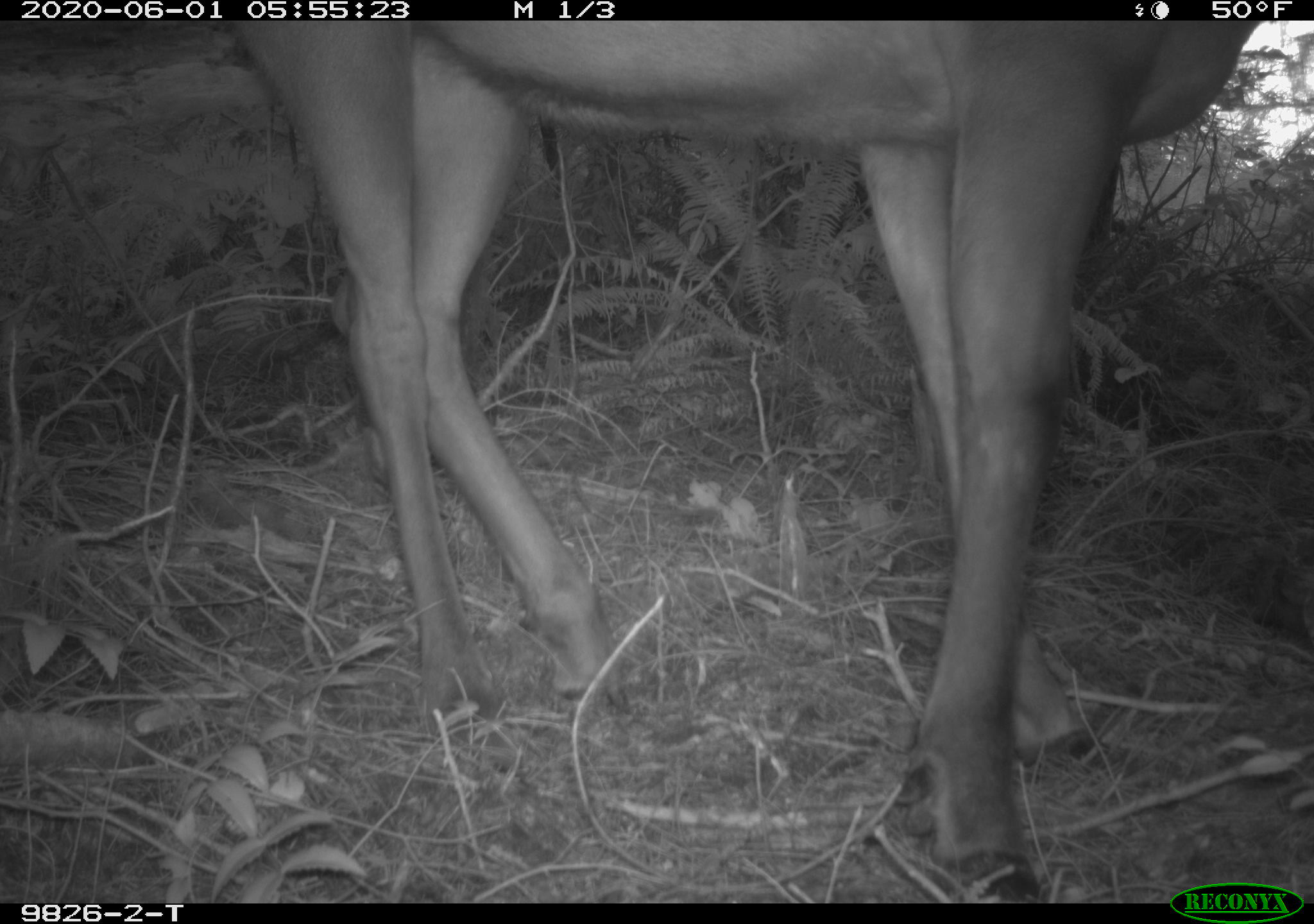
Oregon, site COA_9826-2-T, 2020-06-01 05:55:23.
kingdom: Animalia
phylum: Chordata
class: Mammalia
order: Artiodactyla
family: Cervidae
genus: Cervus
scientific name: Cervus canadensis roosevelti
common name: roosevelt elk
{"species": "roosevelt elk (Cervus canadensis roosevelti)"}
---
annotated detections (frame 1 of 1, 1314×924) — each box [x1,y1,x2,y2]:
roosevelt elk: [234,26,1255,873]